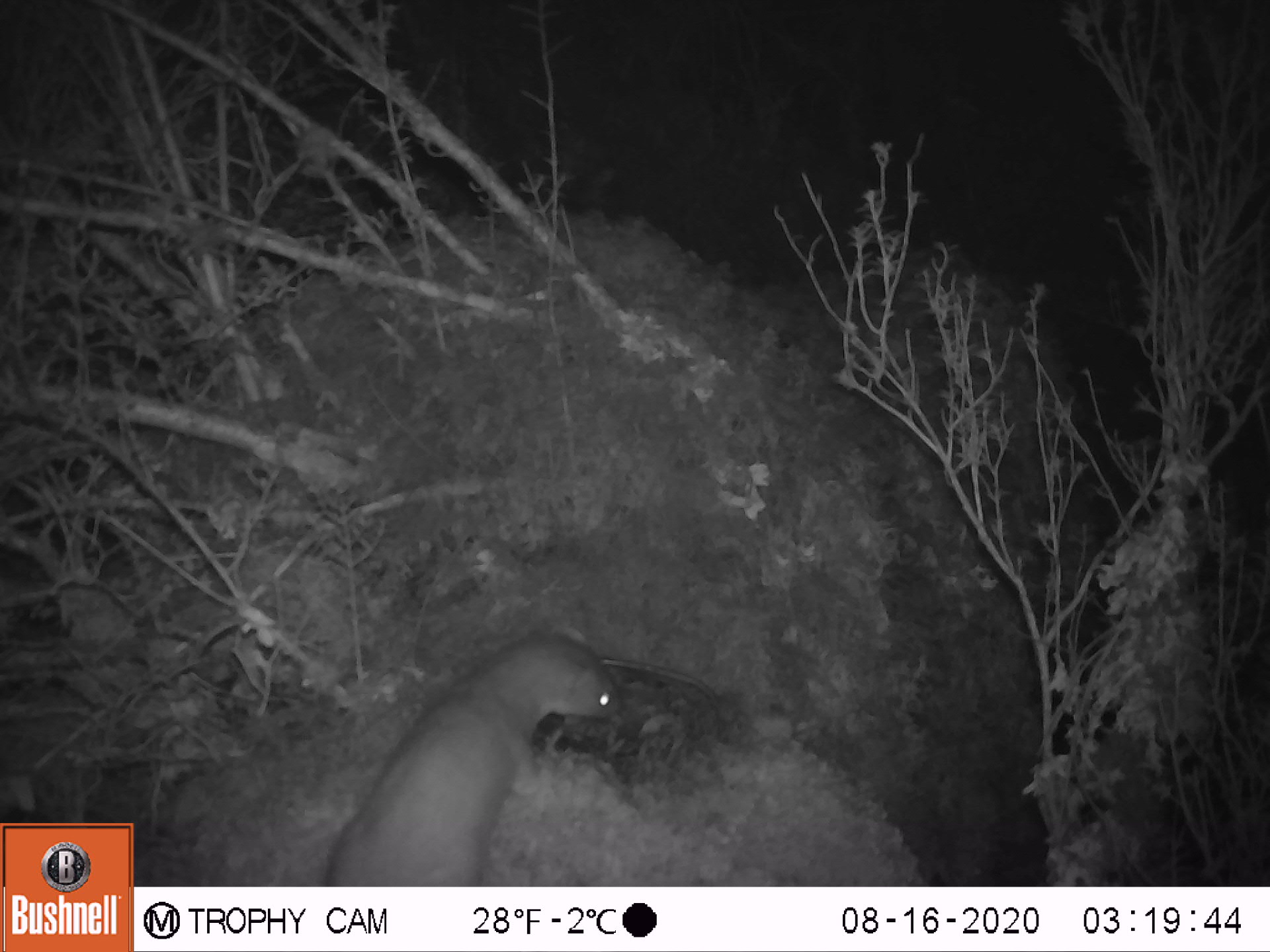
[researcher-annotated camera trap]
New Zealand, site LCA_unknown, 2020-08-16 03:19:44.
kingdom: Animalia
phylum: Chordata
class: Mammalia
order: Carnivora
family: Mustelidae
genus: Mustela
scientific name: Mustela erminea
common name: stoat